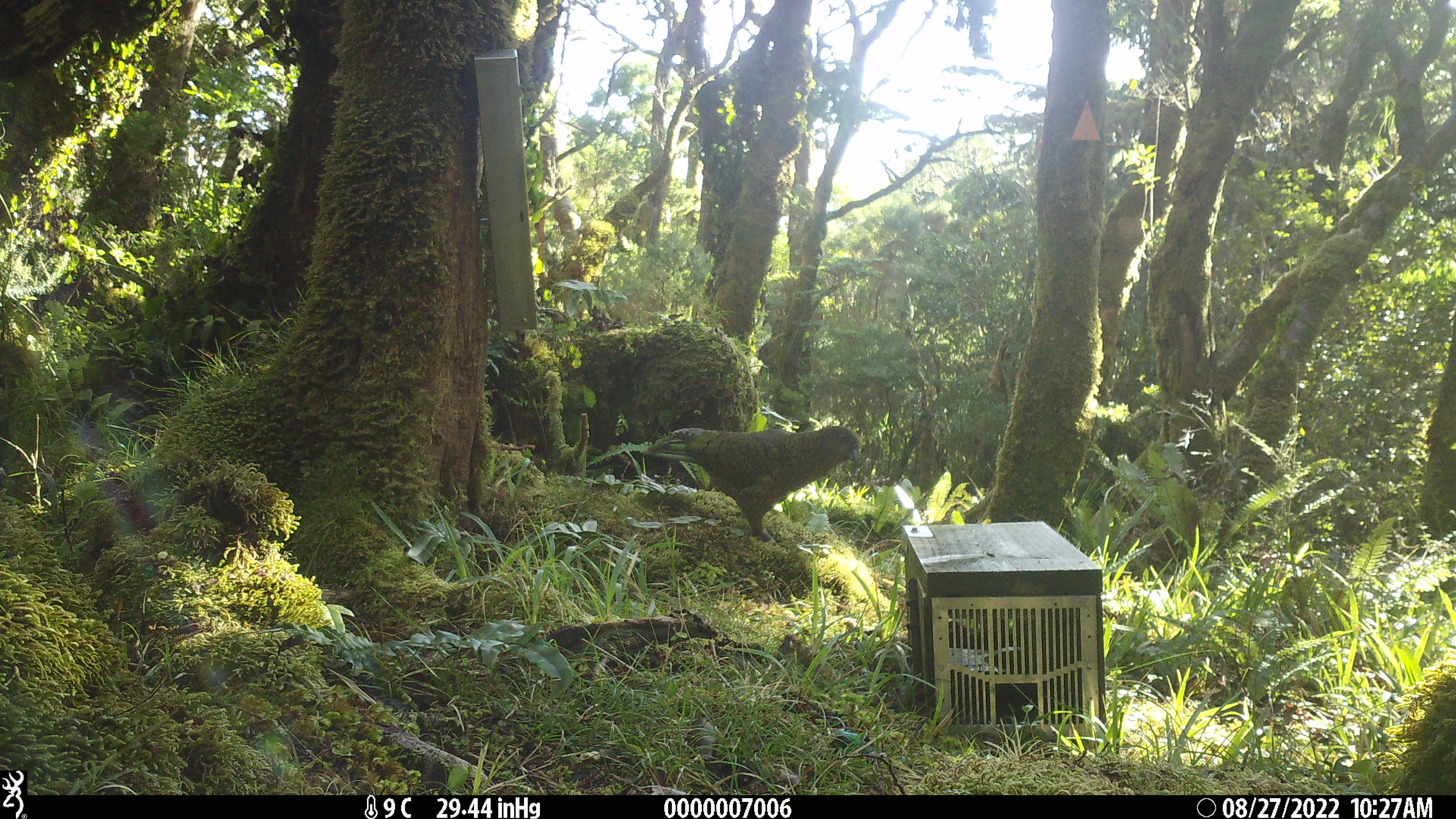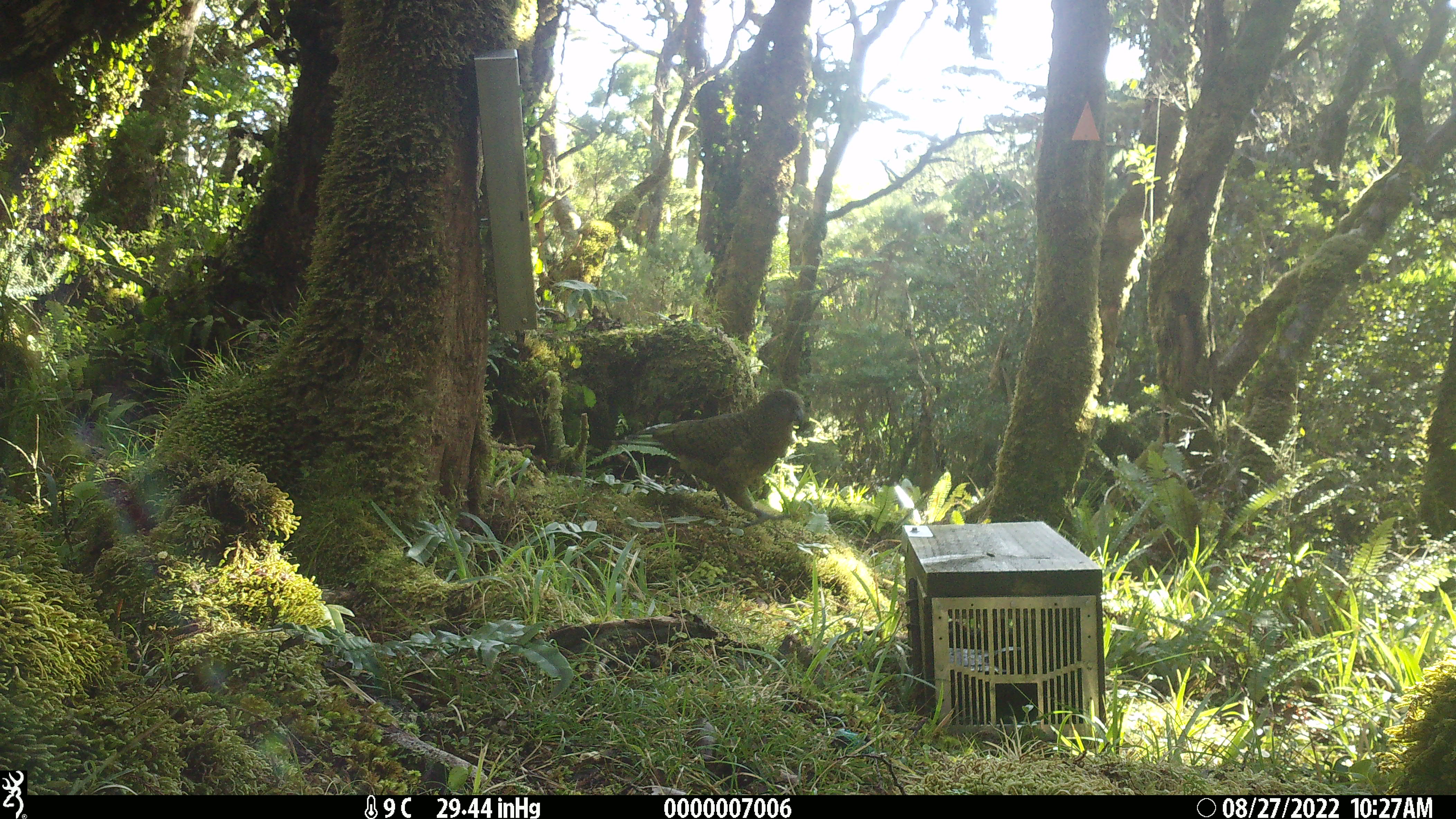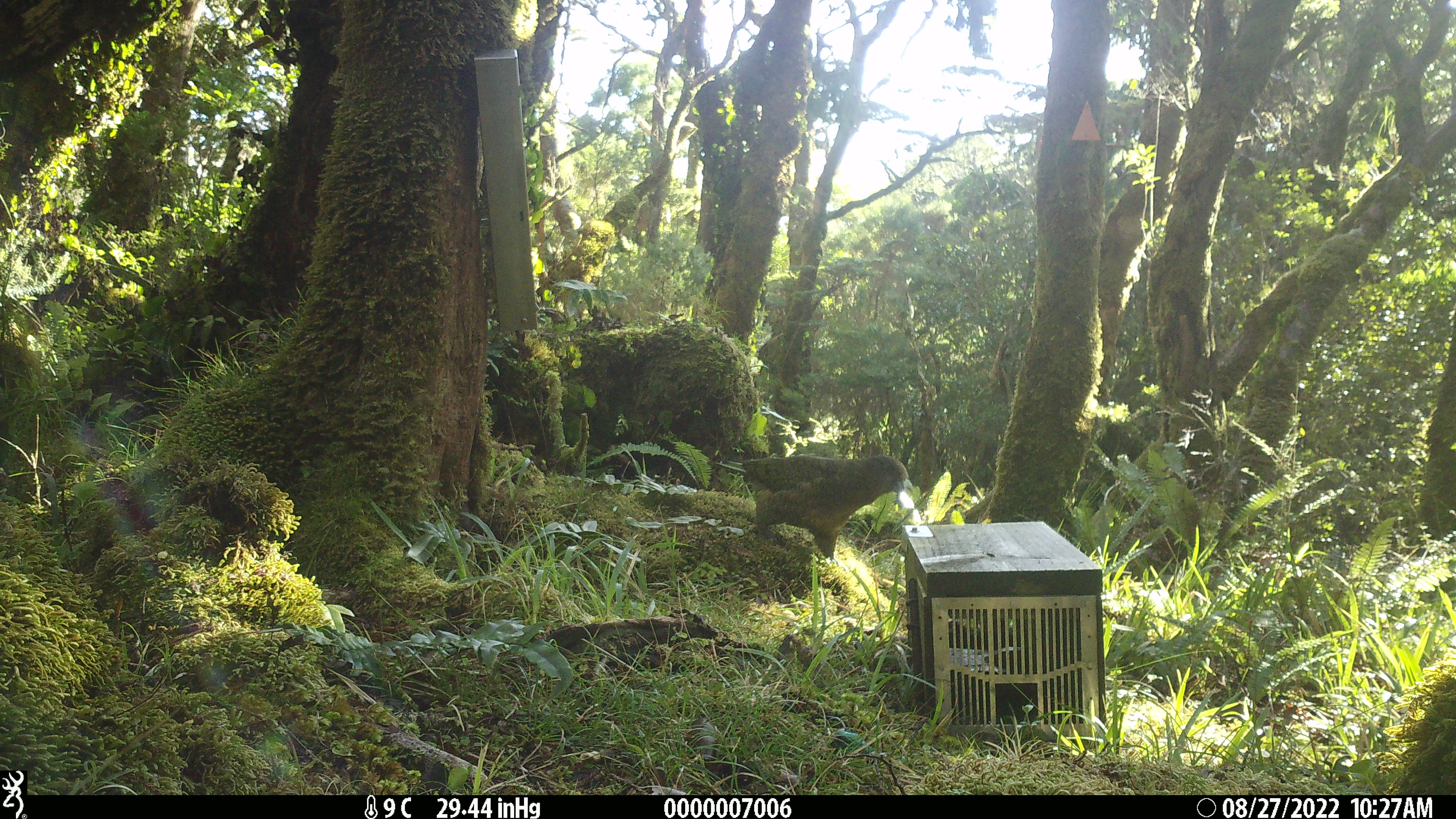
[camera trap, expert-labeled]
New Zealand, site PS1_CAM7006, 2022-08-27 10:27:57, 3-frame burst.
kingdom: Animalia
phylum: Chordata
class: Aves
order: Psittaciformes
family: Strigopidae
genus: Nestor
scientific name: Nestor notabilis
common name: kea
Kea (Nestor notabilis).